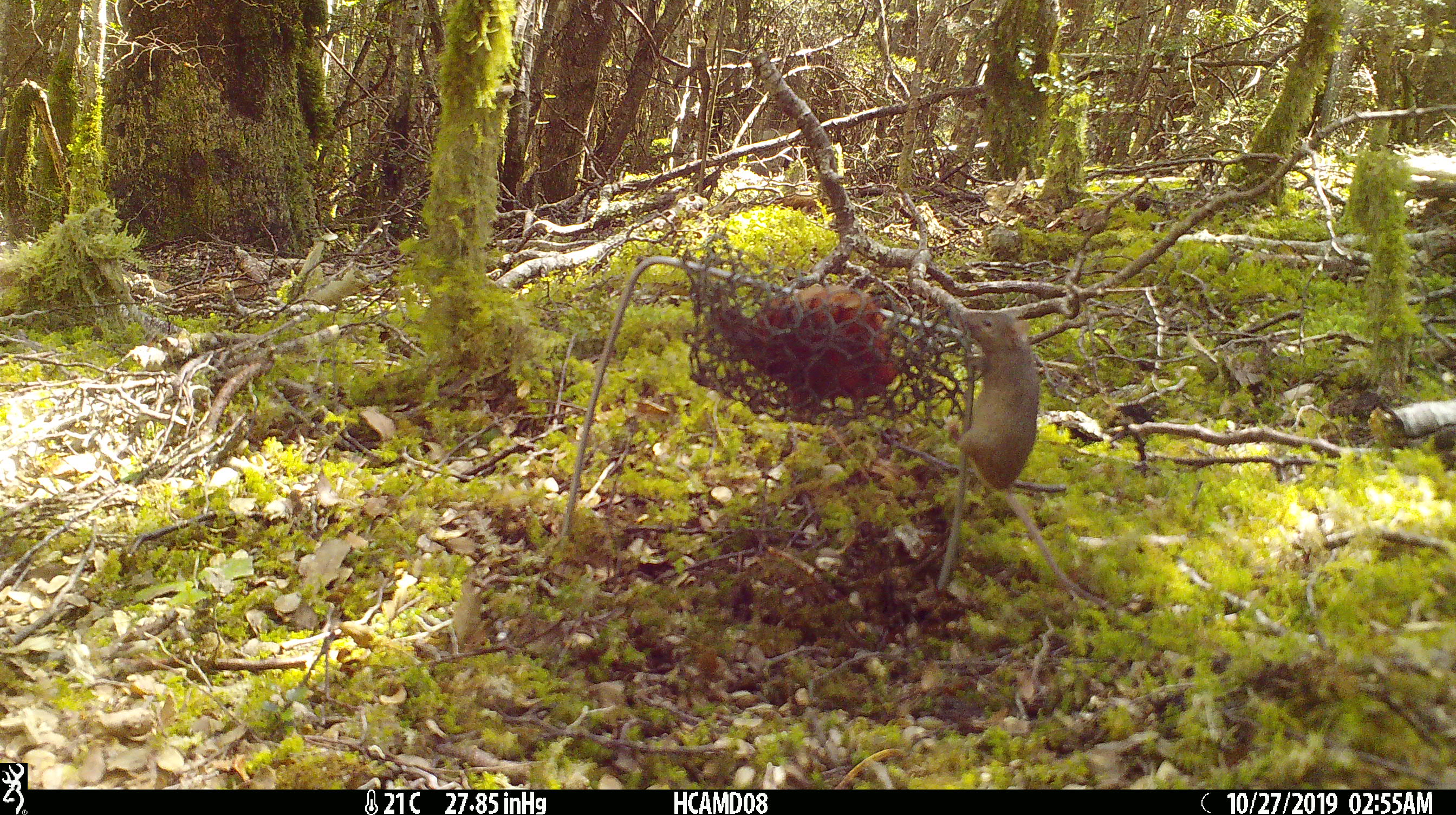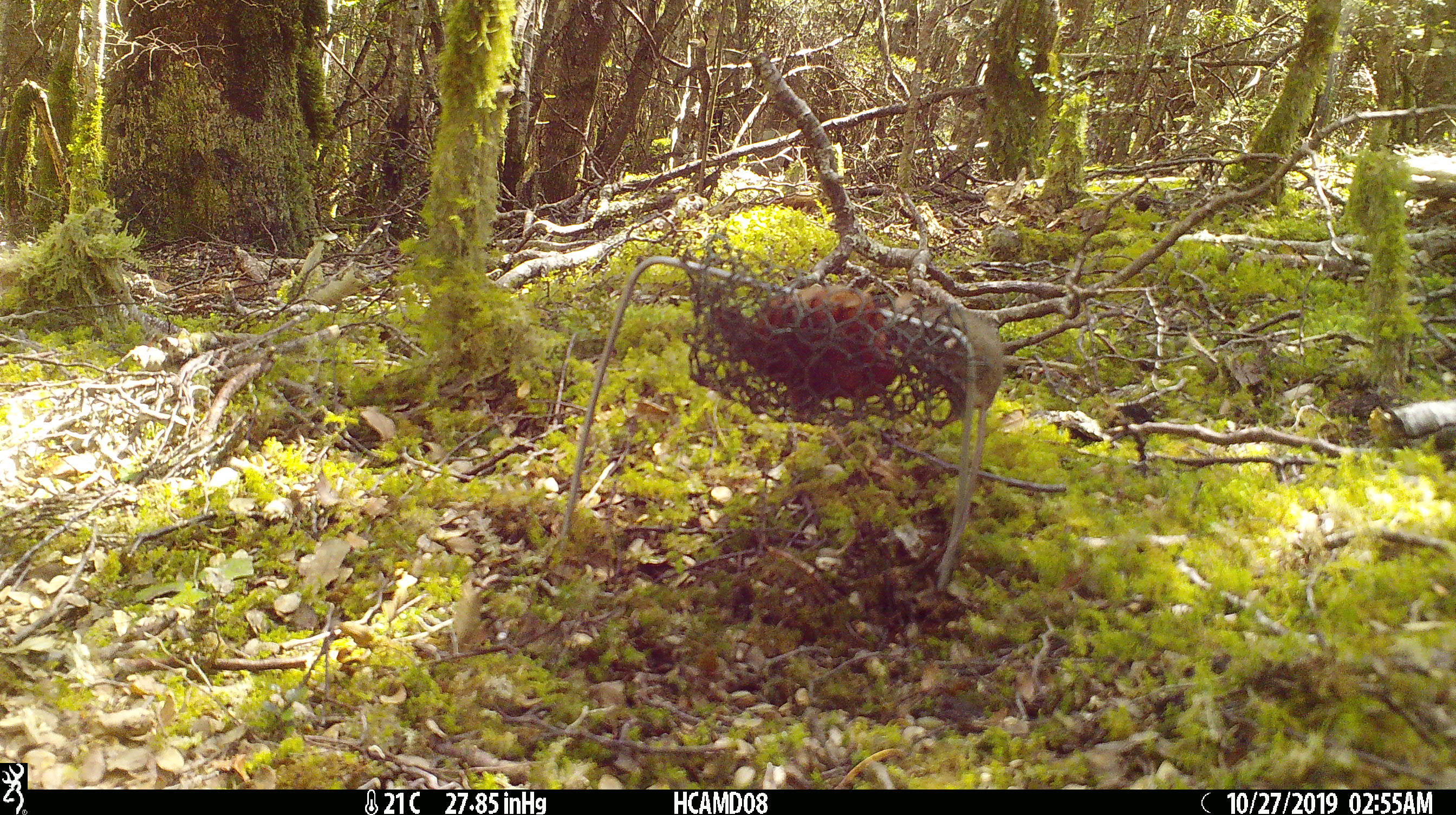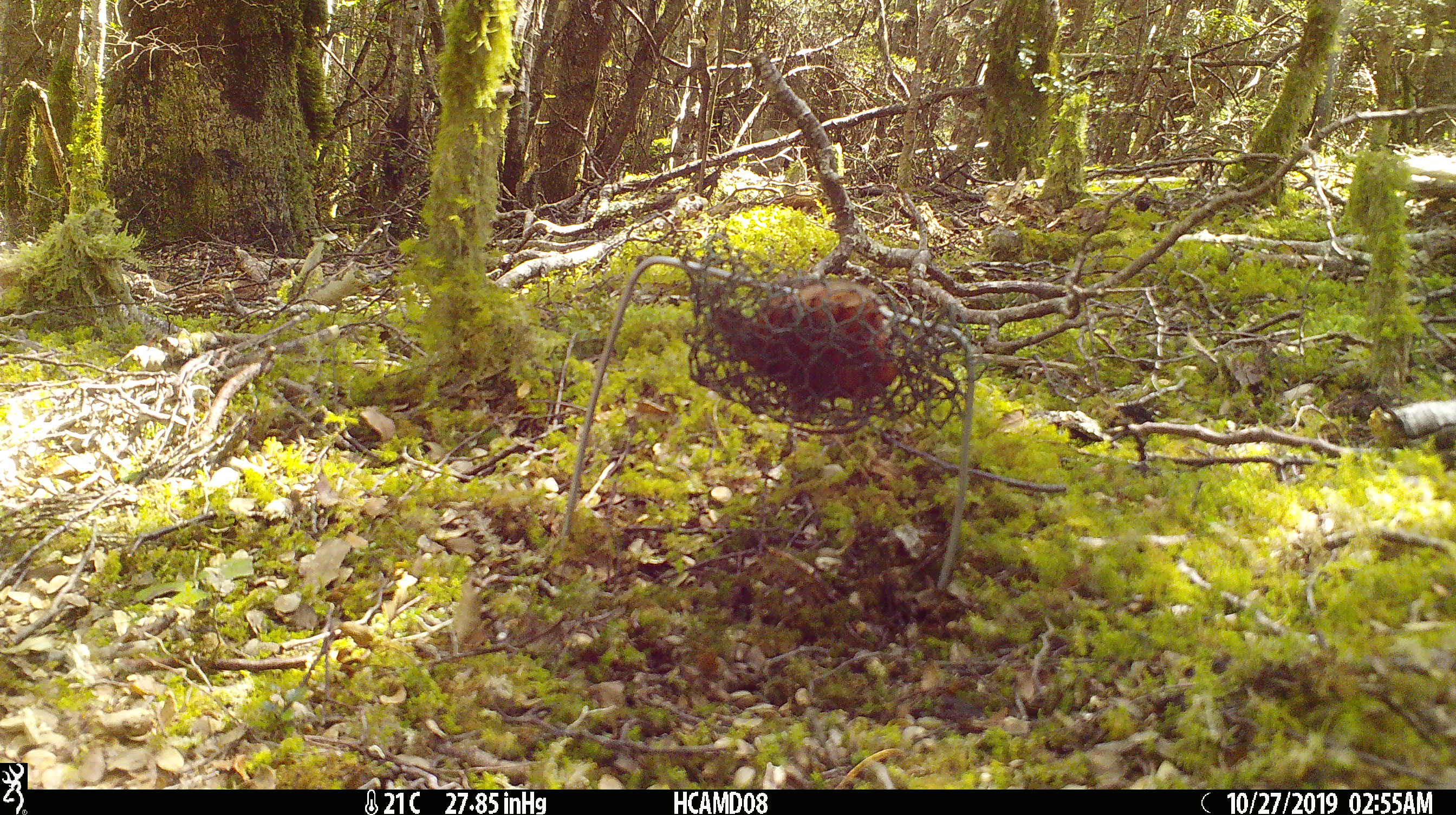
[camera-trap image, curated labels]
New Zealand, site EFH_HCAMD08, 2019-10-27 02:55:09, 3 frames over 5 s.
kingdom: Animalia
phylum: Chordata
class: Mammalia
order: Rodentia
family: Muridae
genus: Mus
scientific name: Mus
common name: mouse